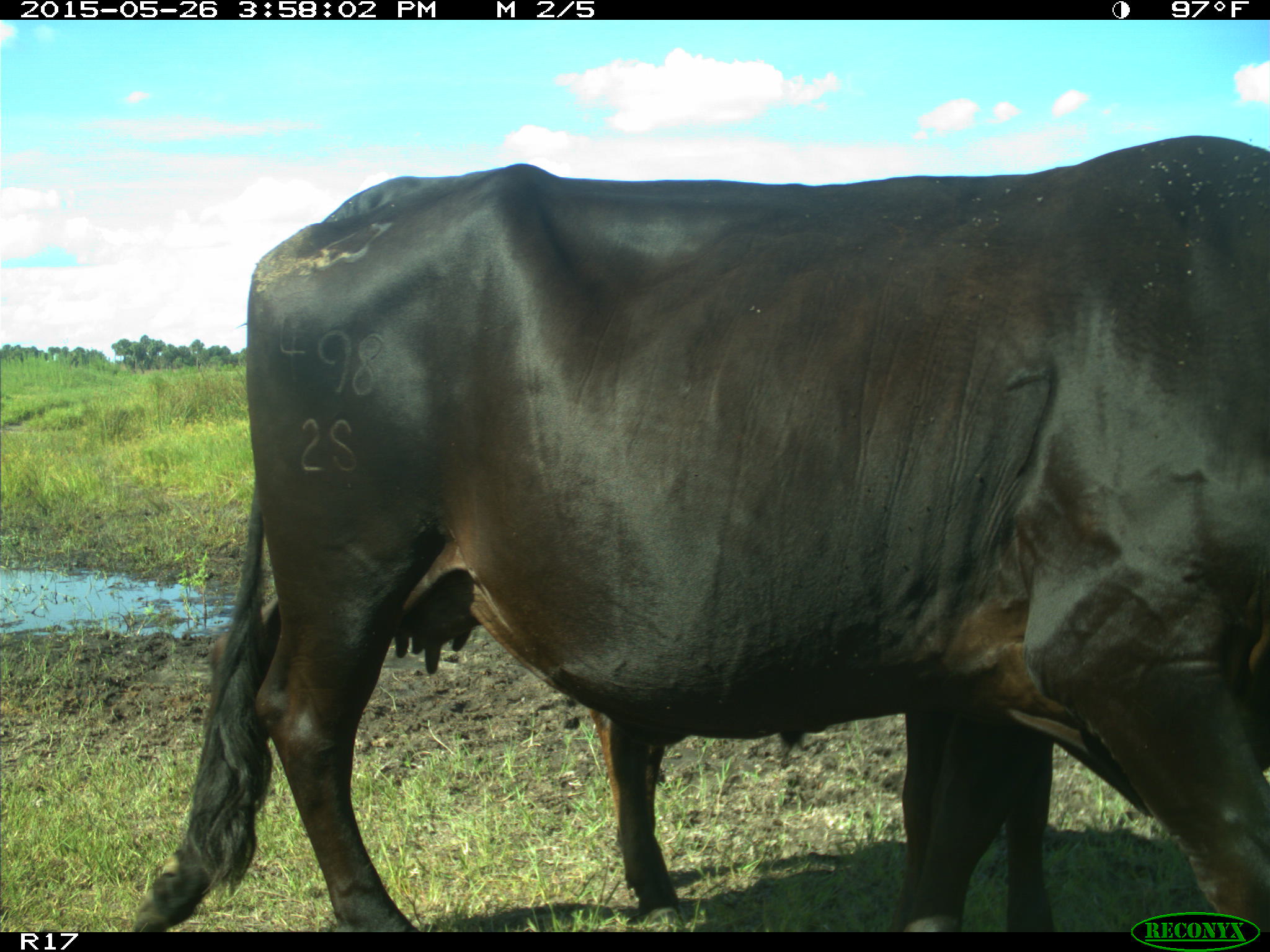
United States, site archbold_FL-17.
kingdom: Animalia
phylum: Chordata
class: Mammalia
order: Artiodactyla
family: Bovidae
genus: Bos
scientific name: Bos taurus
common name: domestic cow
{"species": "Bos taurus (domestic cow)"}